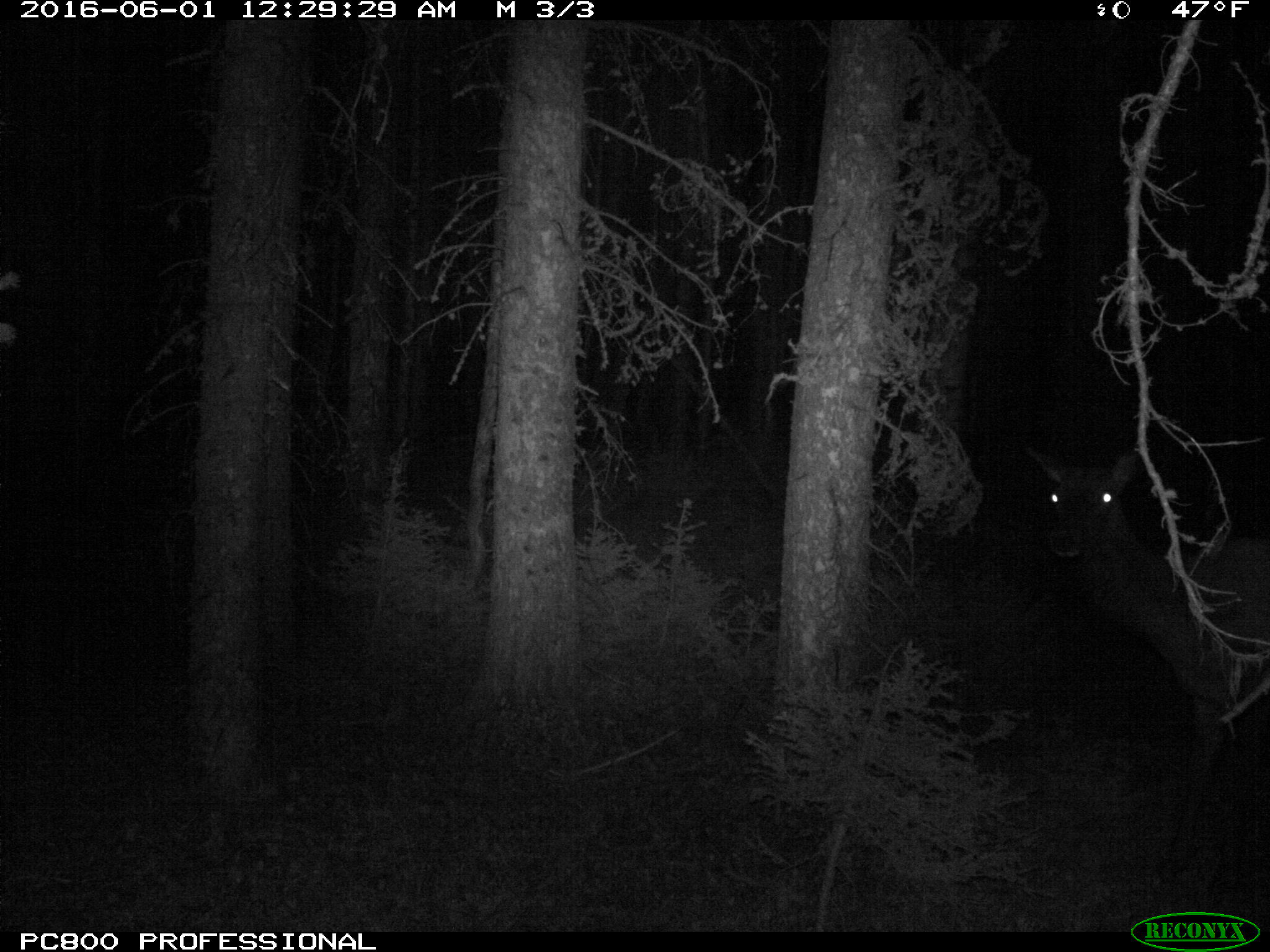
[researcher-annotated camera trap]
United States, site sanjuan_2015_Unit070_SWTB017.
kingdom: Animalia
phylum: Chordata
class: Mammalia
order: Artiodactyla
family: Cervidae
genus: Cervus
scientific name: Cervus elaphus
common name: red deer